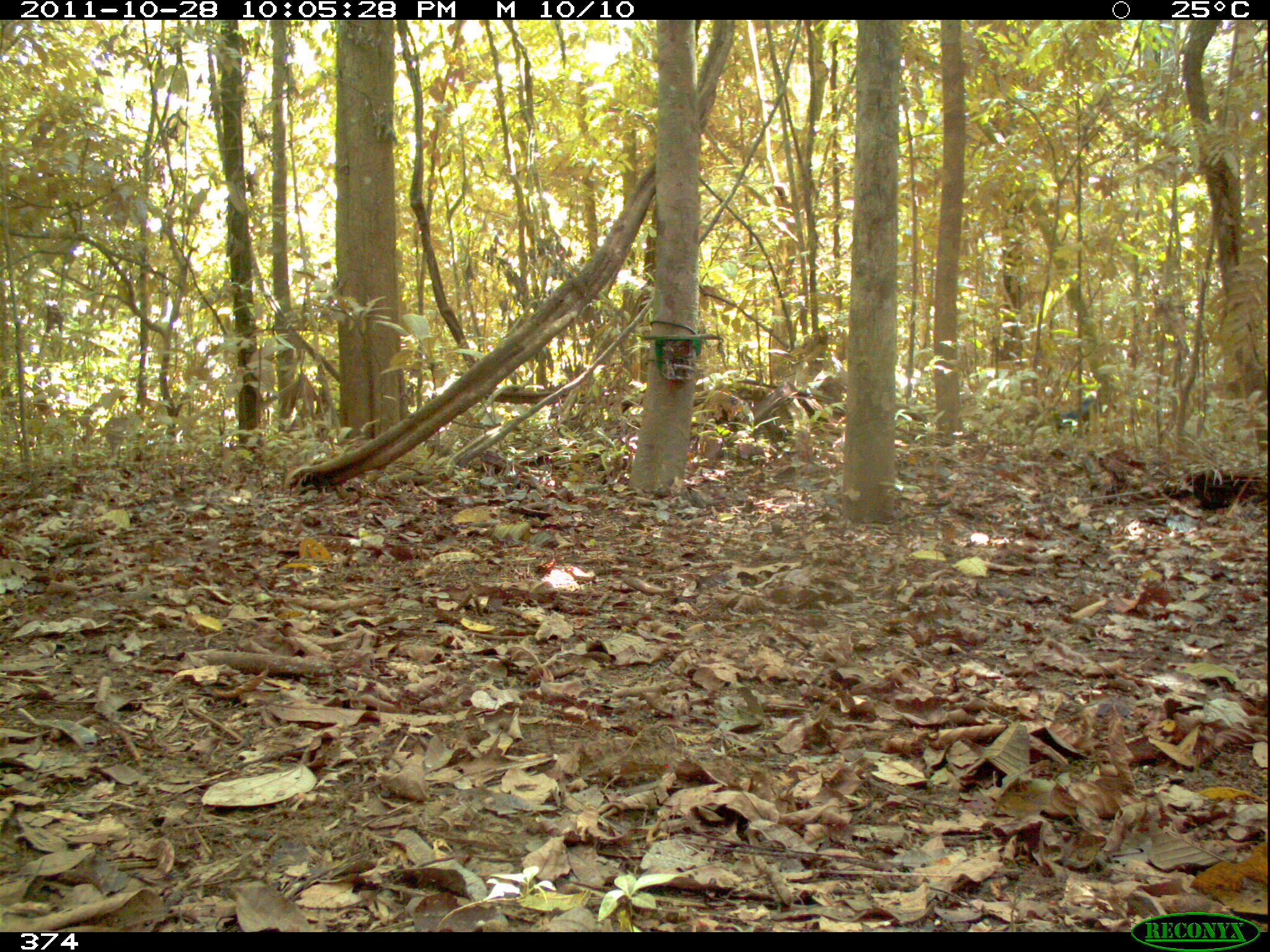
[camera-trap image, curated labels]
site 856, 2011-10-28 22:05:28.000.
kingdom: Animalia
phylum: Chordata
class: Mammalia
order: Artiodactyla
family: Tayassuidae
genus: Tayassu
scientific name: Tayassu pecari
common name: white-lipped peccary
Tayassu pecari (white-lipped peccary).